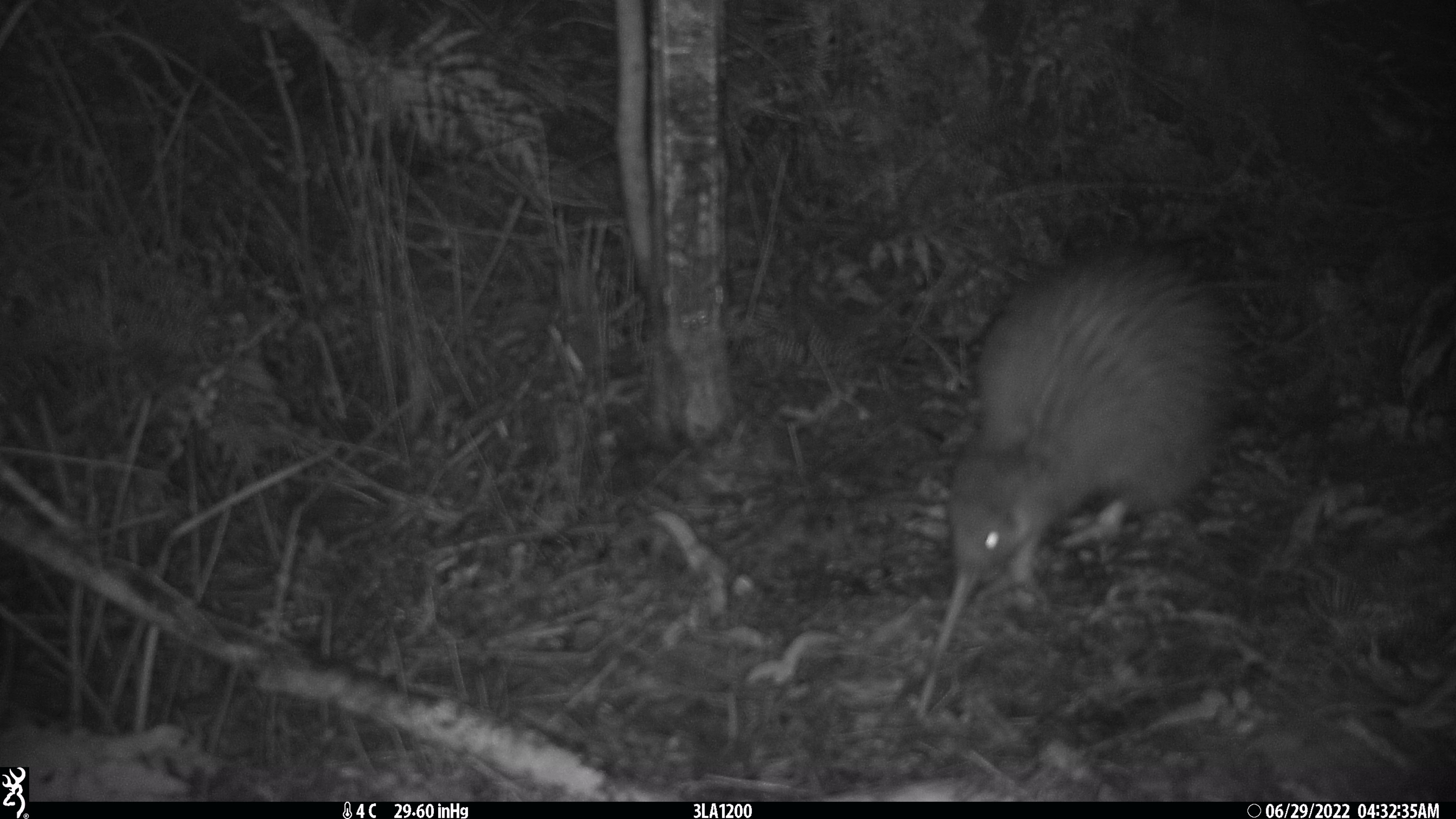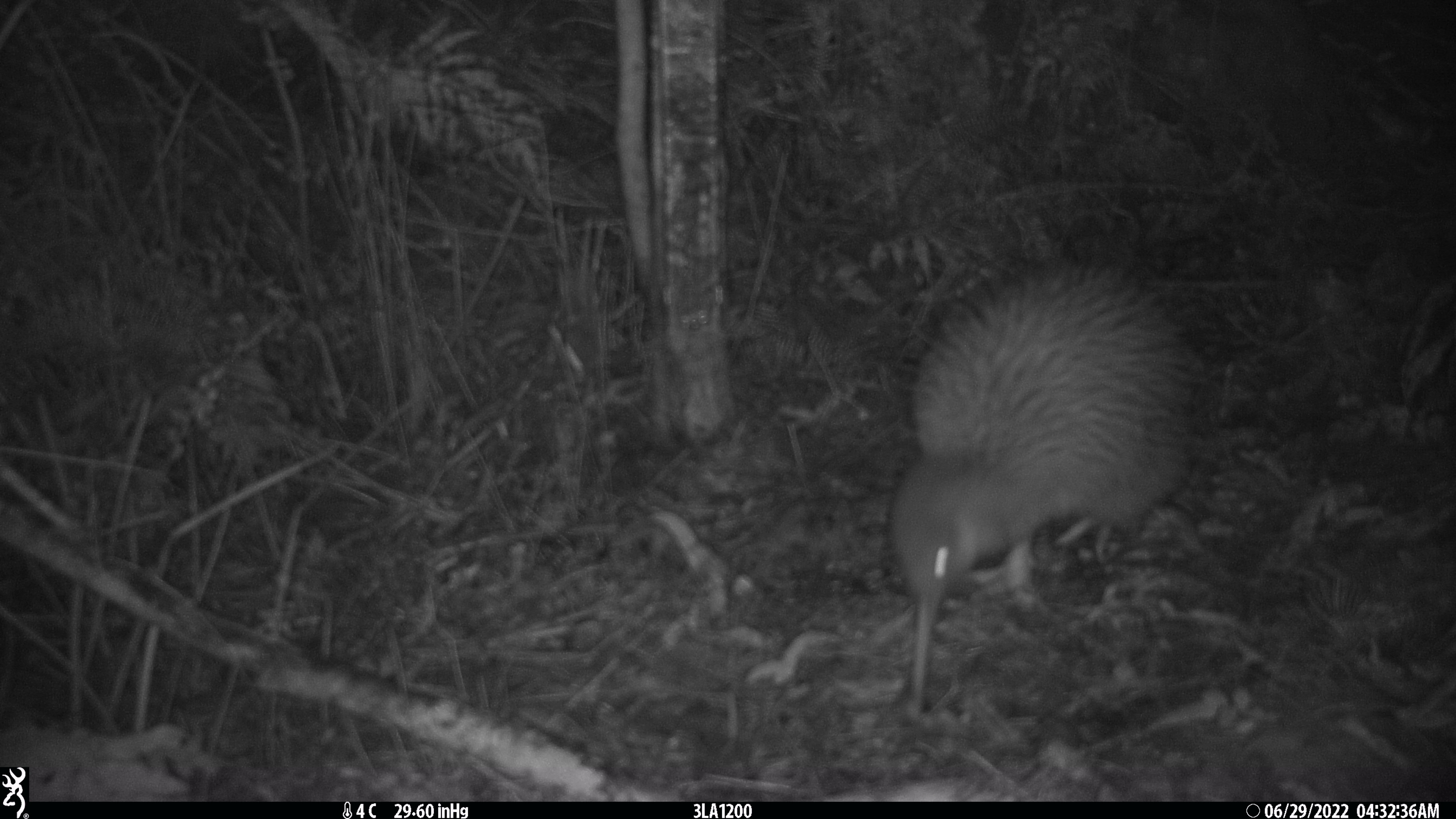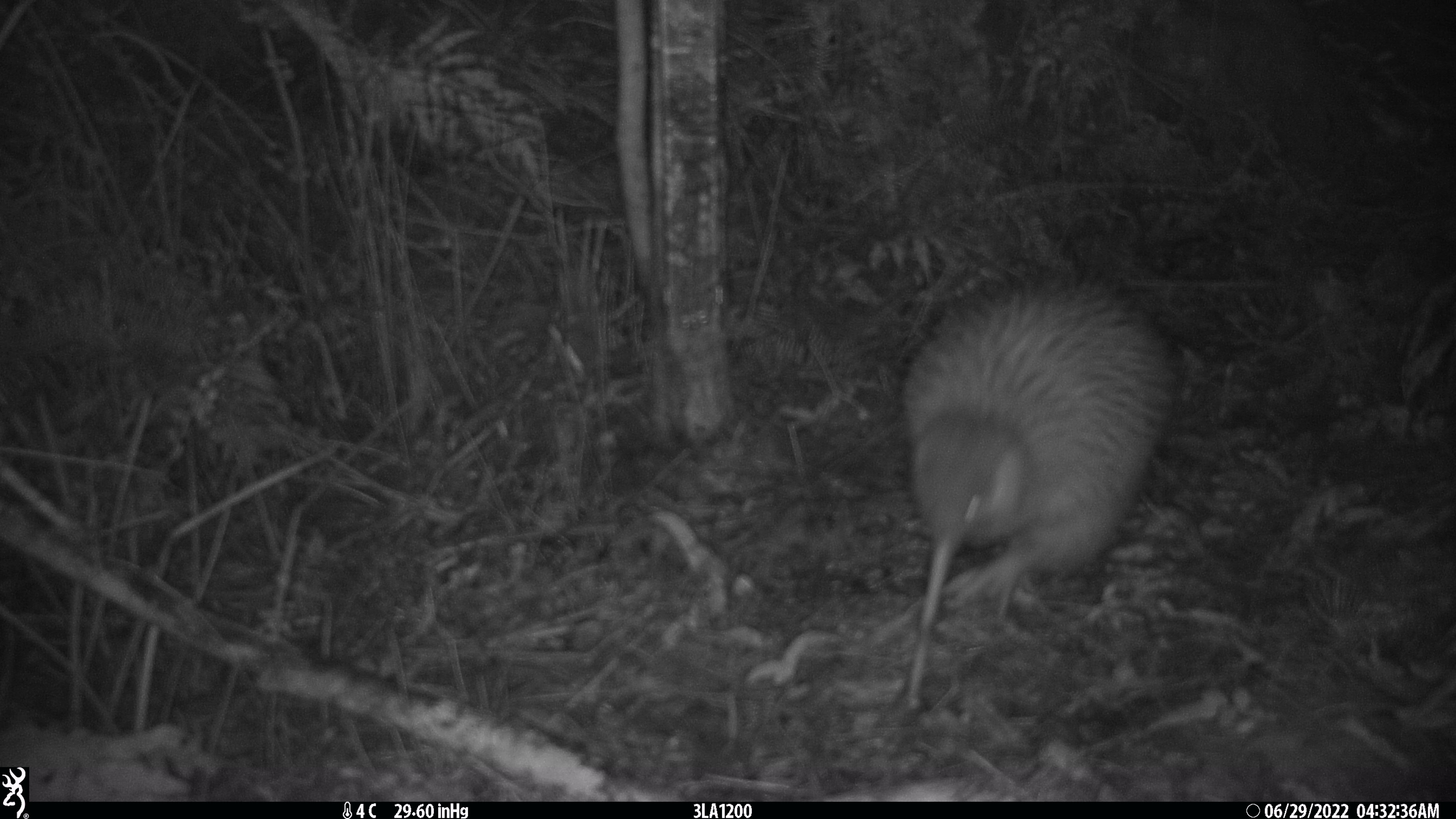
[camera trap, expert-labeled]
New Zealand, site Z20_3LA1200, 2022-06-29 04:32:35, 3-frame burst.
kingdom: Animalia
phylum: Chordata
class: Aves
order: Apterygiformes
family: Apterygidae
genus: Apteryx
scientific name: Apteryx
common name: kiwi